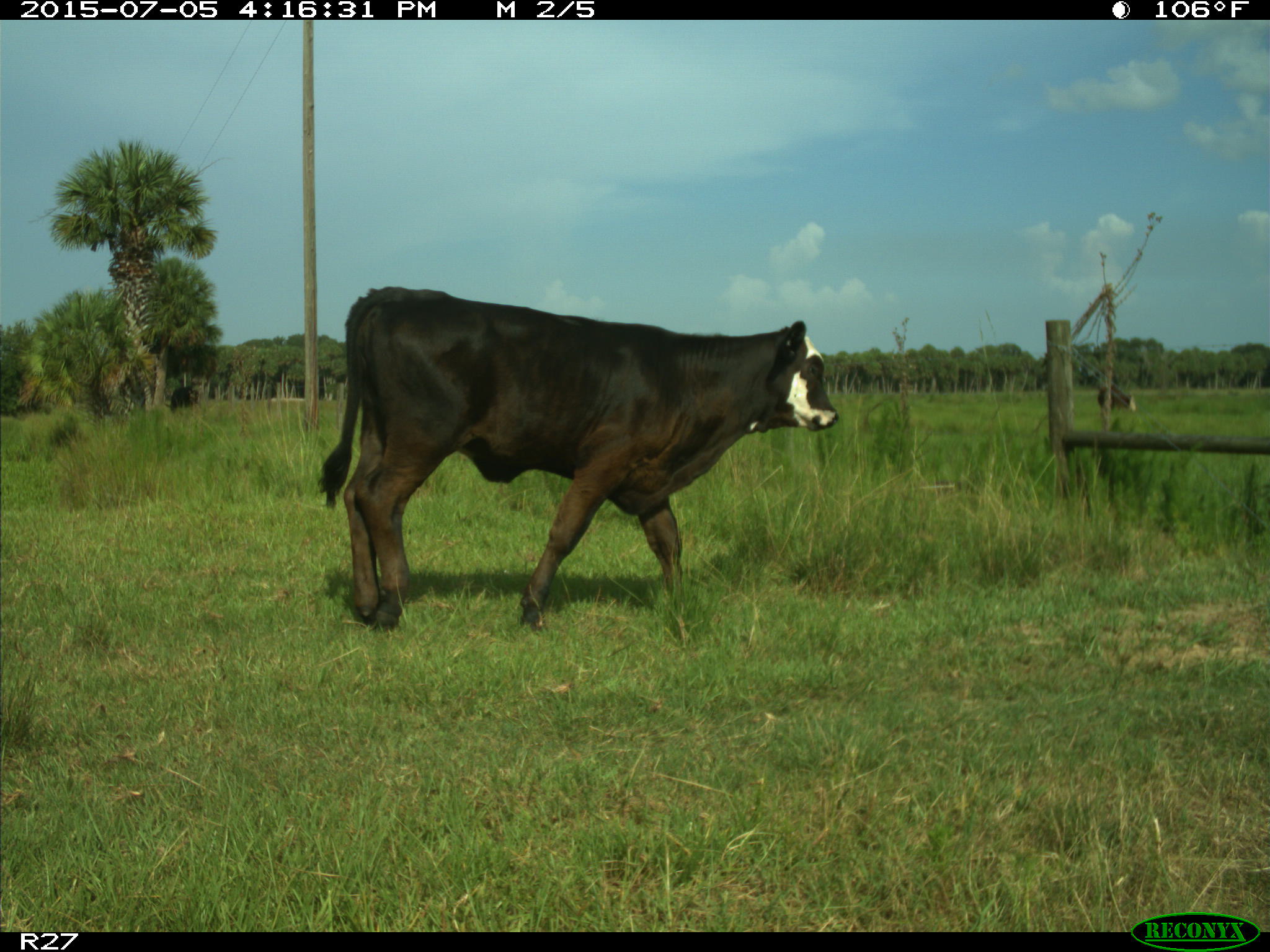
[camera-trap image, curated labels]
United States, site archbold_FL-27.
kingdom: Animalia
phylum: Chordata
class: Mammalia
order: Artiodactyla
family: Bovidae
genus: Bos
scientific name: Bos taurus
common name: domestic cow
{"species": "Bos taurus (domestic cow)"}